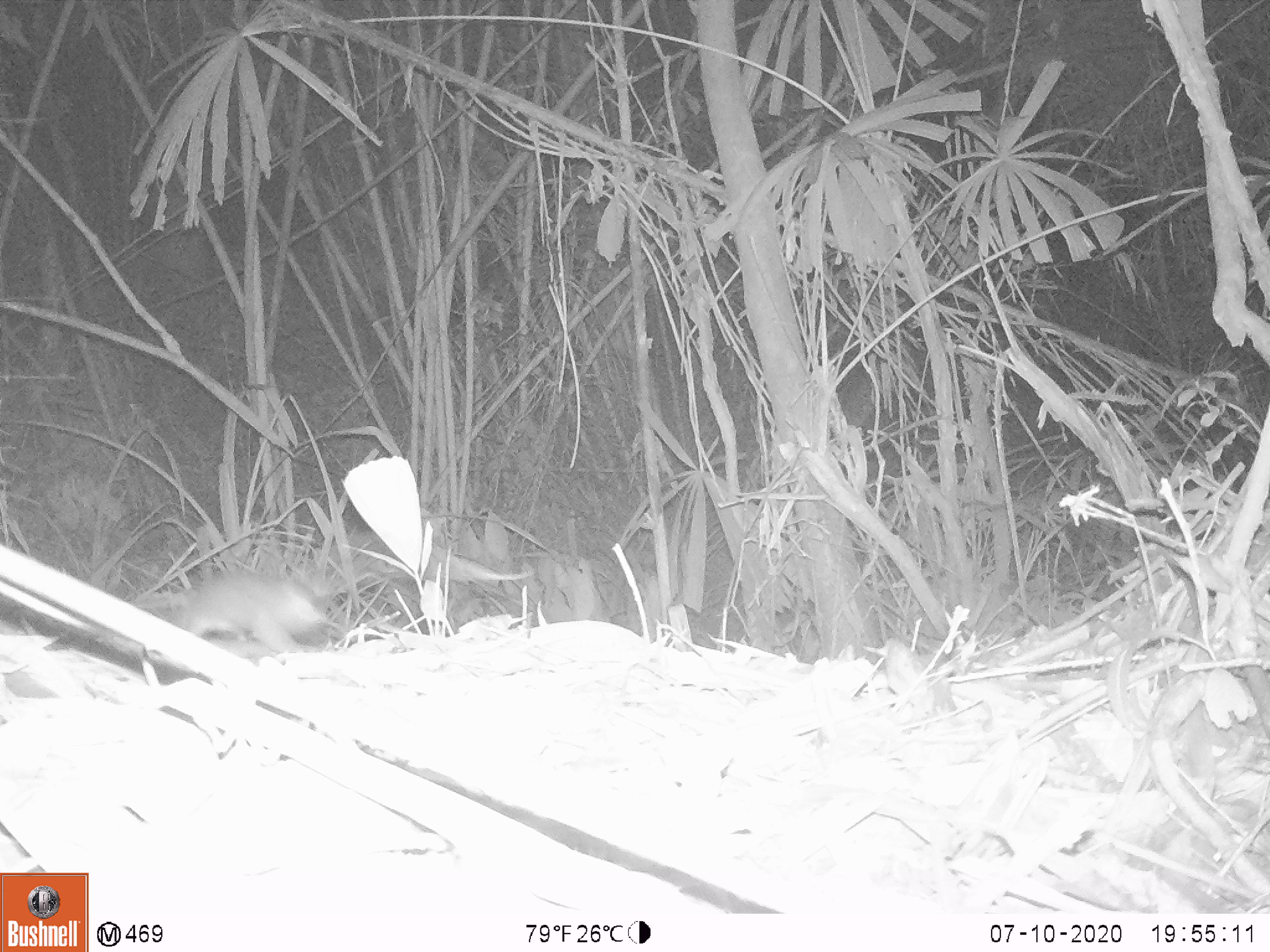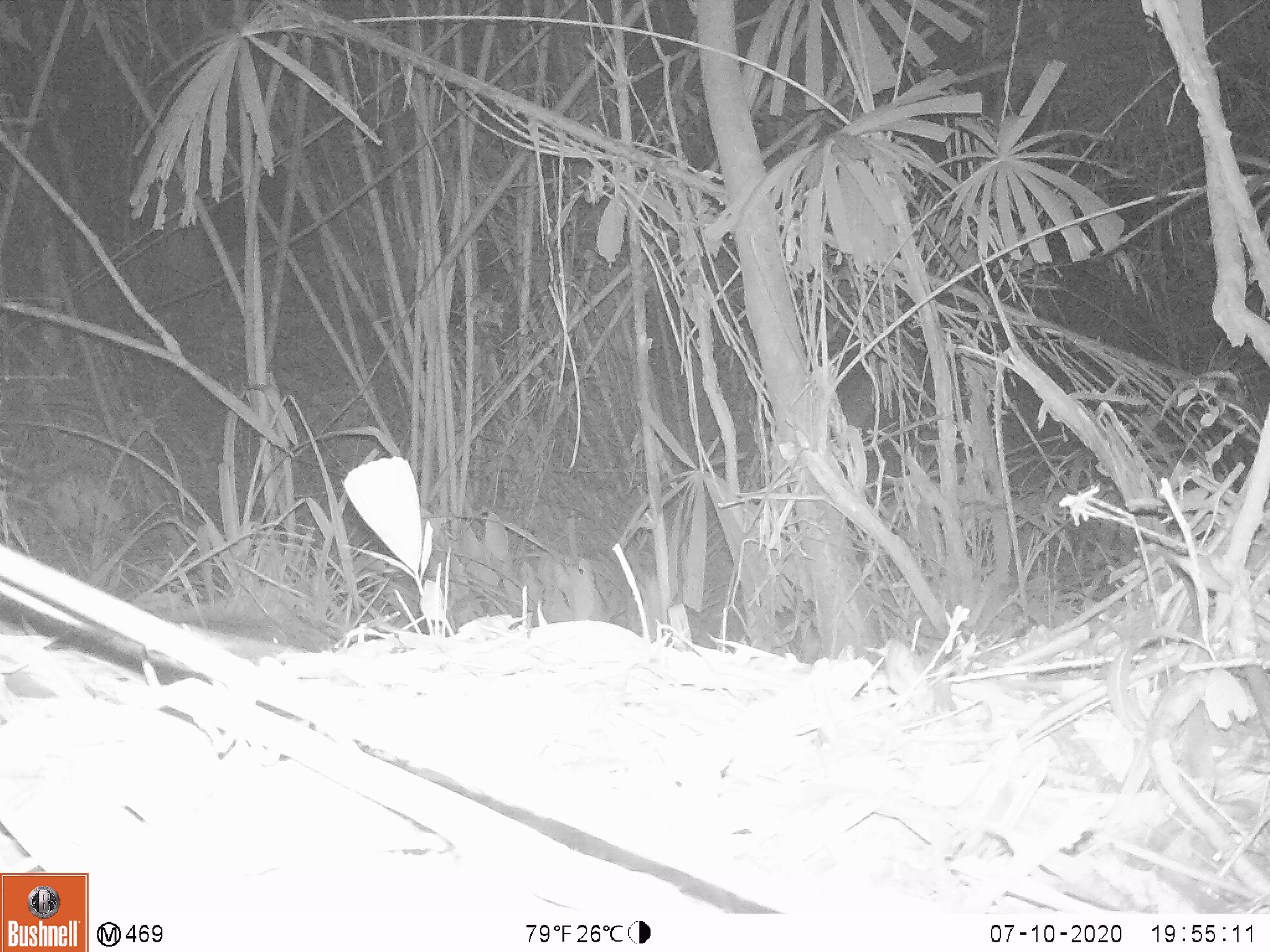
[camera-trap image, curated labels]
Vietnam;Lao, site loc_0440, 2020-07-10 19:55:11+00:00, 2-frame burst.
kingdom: Animalia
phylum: Chordata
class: Mammalia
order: Rodentia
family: Muridae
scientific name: Muridae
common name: old-world mice and rats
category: unidentified murid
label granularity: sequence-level